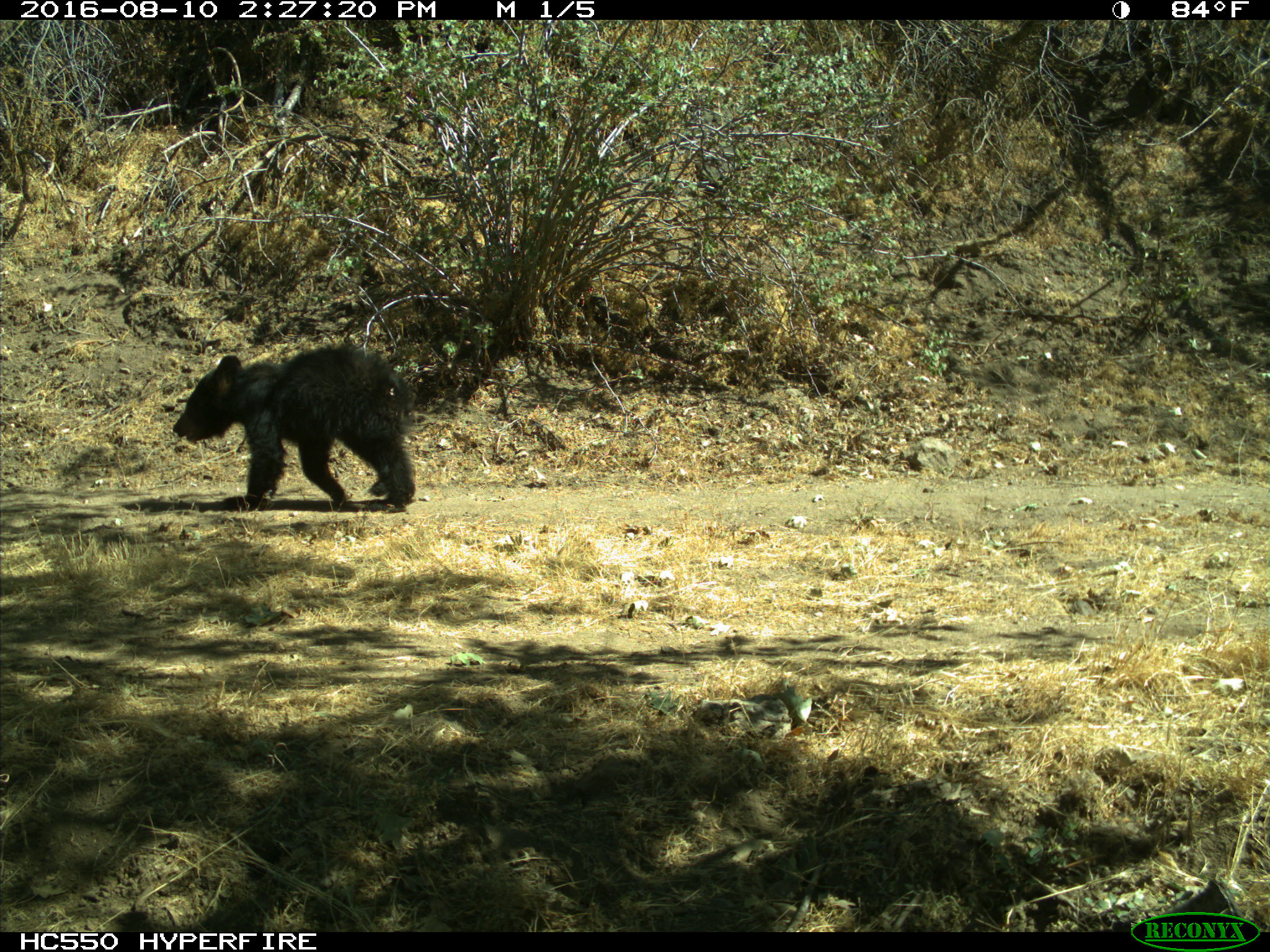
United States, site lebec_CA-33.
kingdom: Animalia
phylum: Chordata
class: Mammalia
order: Carnivora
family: Ursidae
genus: Ursus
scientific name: Ursus americanus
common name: american black bear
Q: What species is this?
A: Ursus americanus (american black bear).